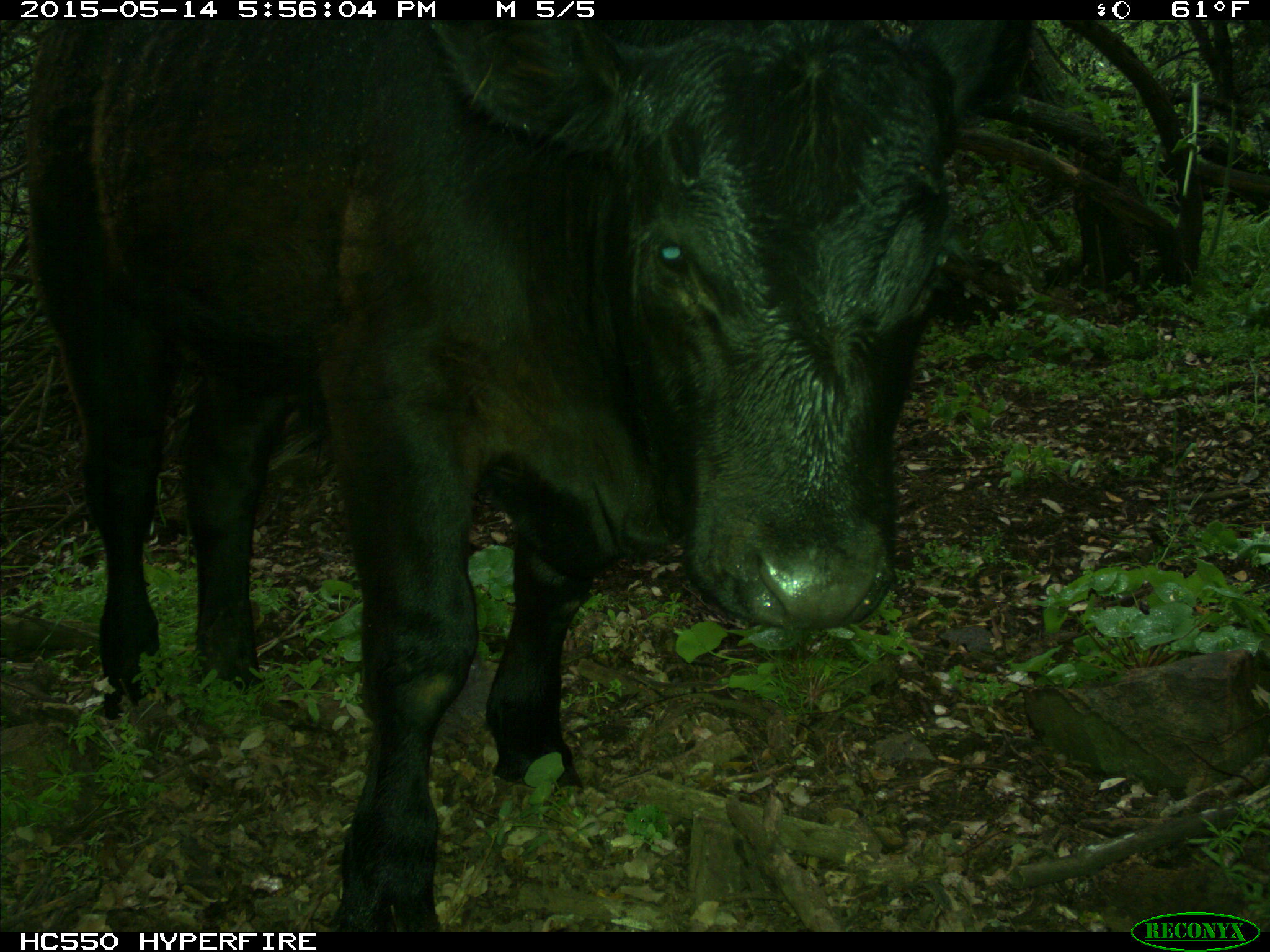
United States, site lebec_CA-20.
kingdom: Animalia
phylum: Chordata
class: Mammalia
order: Artiodactyla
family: Bovidae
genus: Bos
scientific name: Bos taurus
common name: domestic cow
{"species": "Bos taurus (domestic cow)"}